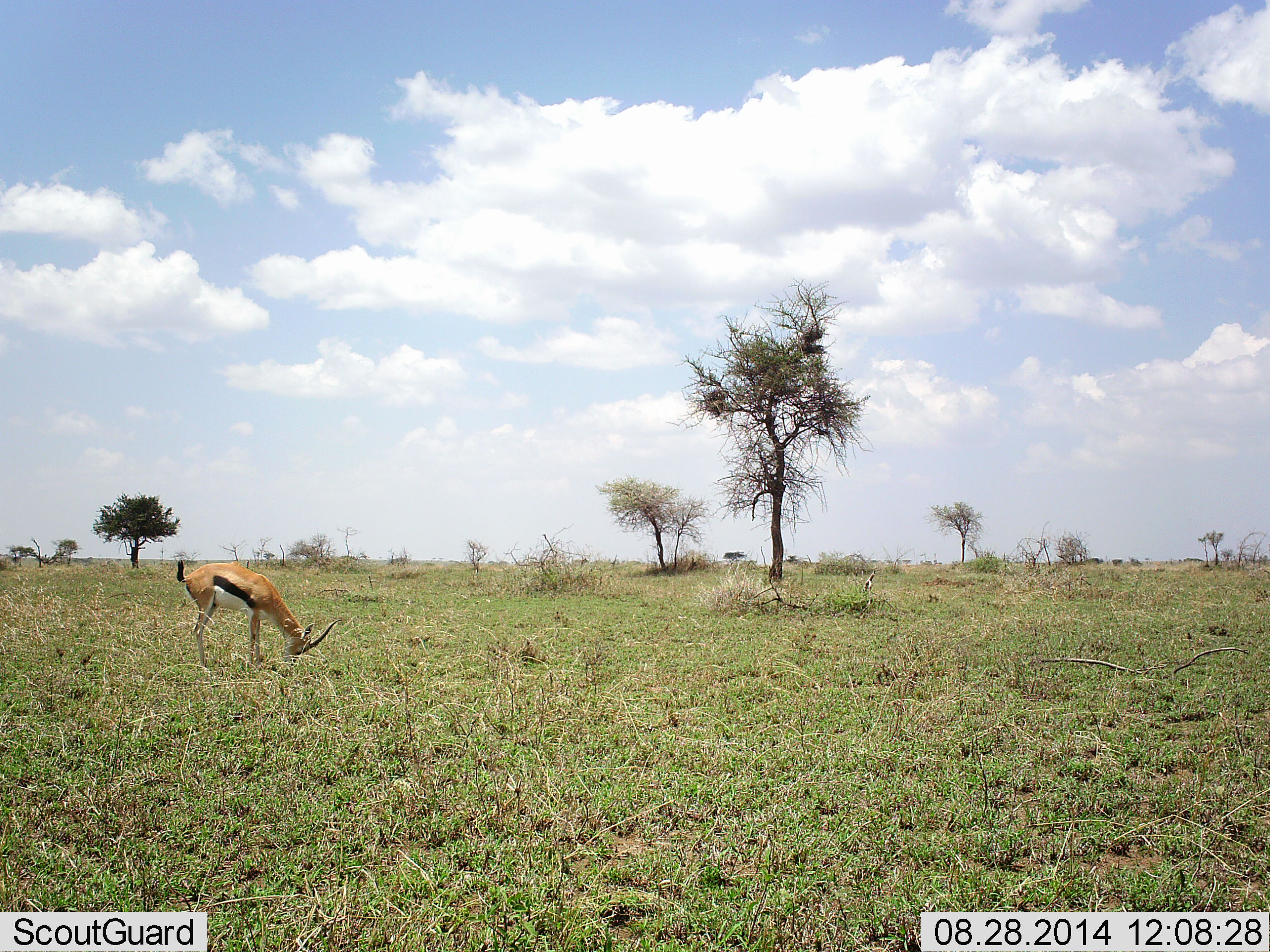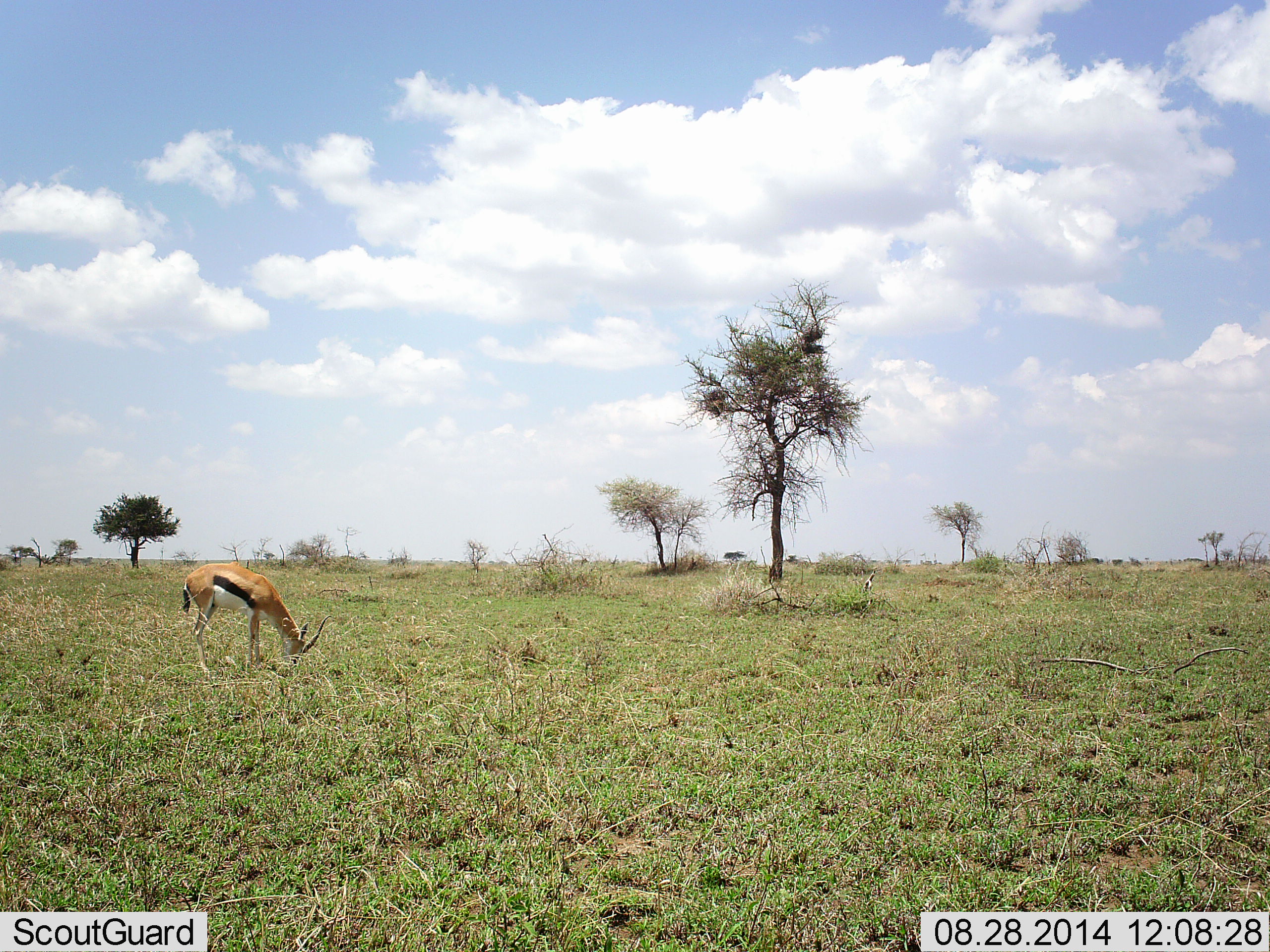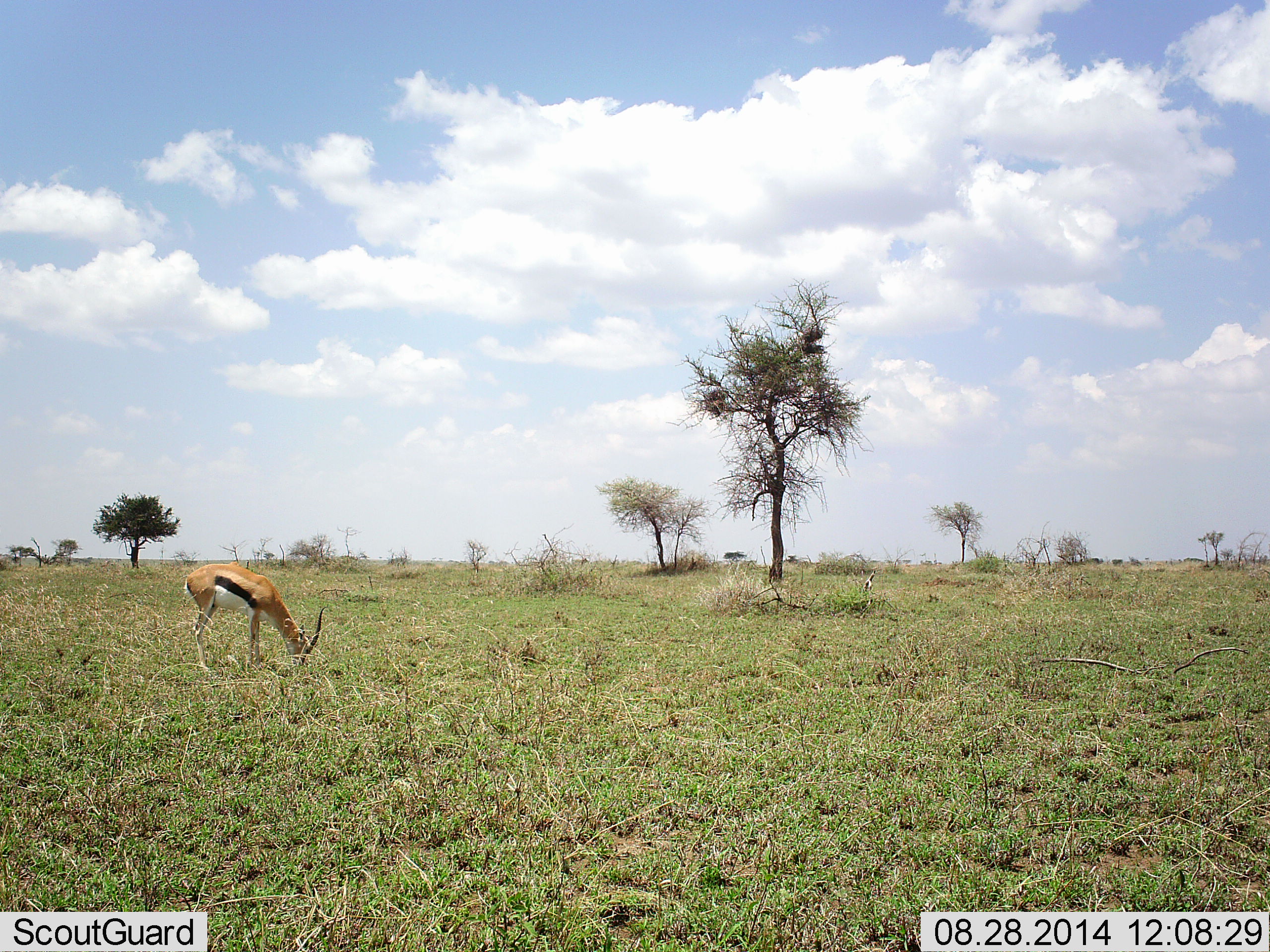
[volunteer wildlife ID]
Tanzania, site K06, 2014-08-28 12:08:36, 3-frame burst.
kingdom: Animalia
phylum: Chordata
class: Mammalia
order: Artiodactyla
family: Bovidae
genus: Eudorcas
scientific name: Eudorcas thomsonii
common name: thomson's gazelle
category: gazellethomsons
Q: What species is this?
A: Gazellethomsons (thomson's gazelle) (Eudorcas thomsonii).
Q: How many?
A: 1.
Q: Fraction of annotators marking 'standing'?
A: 20%.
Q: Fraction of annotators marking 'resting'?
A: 0%.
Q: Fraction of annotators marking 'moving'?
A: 0%.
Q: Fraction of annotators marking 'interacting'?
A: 0%.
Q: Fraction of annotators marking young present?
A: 0%.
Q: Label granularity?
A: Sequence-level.